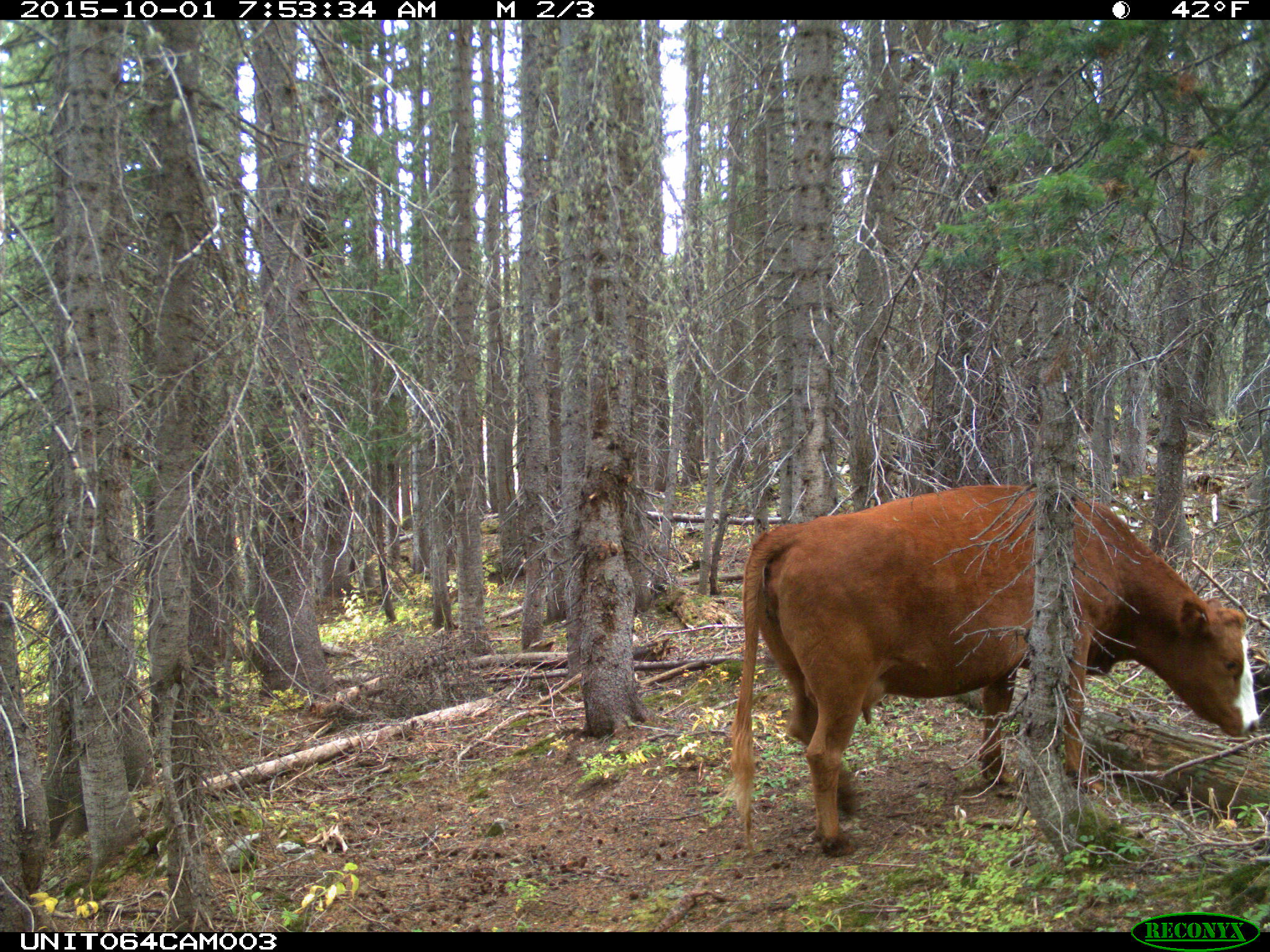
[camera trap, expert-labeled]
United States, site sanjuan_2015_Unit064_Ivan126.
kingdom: Animalia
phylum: Chordata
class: Mammalia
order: Artiodactyla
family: Bovidae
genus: Bos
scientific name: Bos taurus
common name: domestic cow